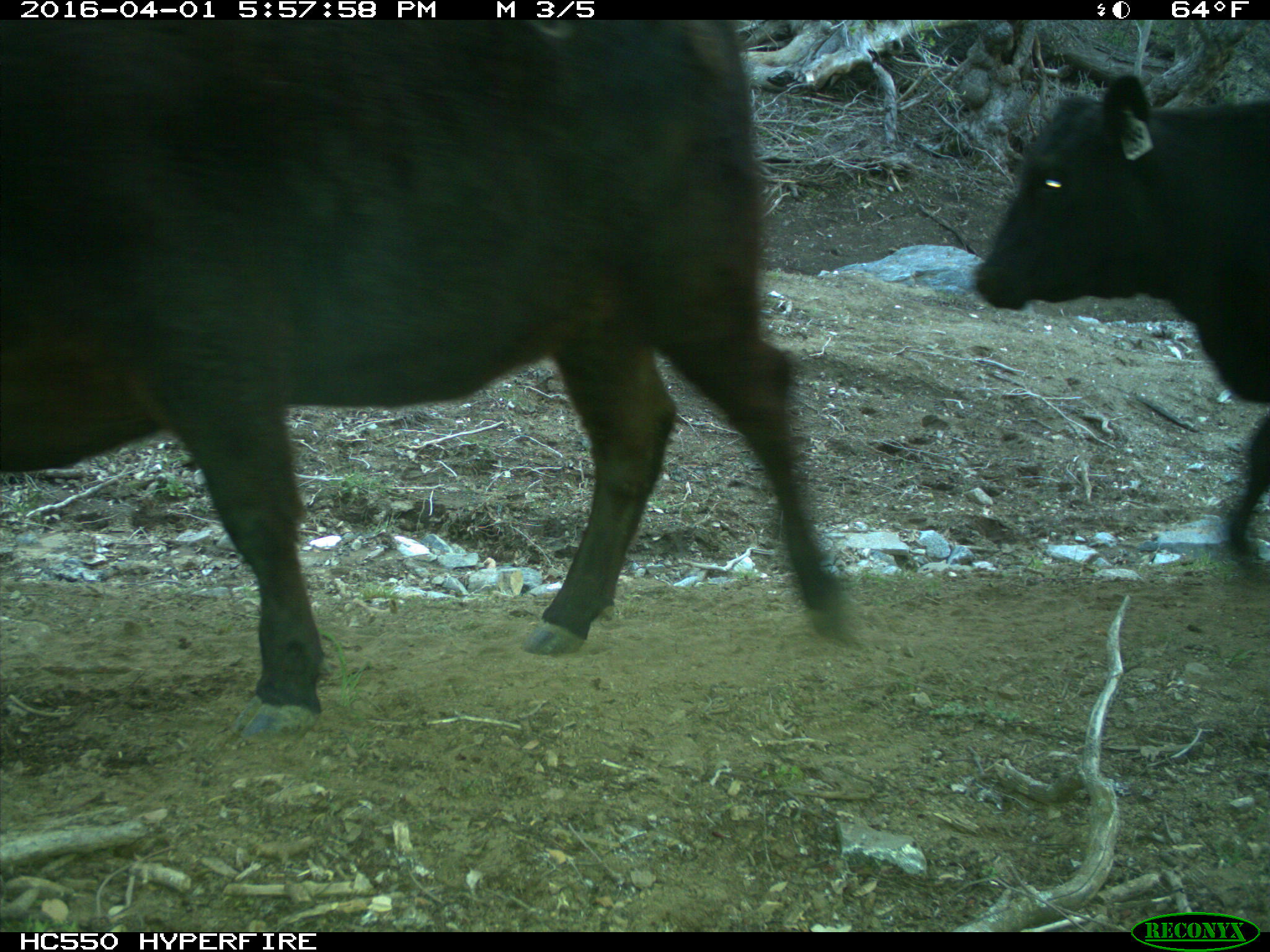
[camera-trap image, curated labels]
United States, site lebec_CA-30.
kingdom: Animalia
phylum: Chordata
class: Mammalia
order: Artiodactyla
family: Bovidae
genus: Bos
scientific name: Bos taurus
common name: domestic cow